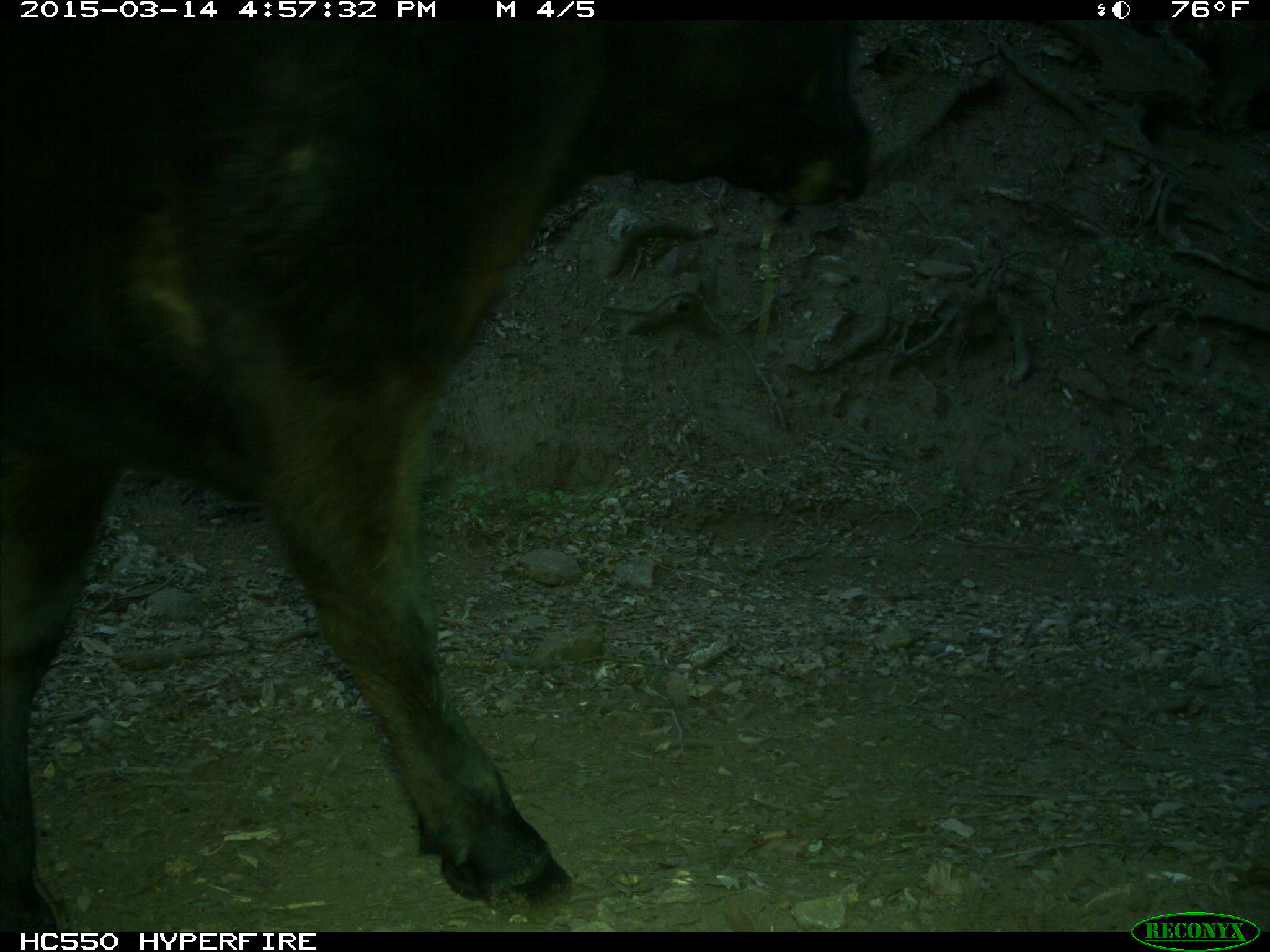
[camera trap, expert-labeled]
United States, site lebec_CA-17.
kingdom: Animalia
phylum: Chordata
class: Mammalia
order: Artiodactyla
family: Bovidae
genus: Bos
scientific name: Bos taurus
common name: domestic cow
Bos taurus (domestic cow).